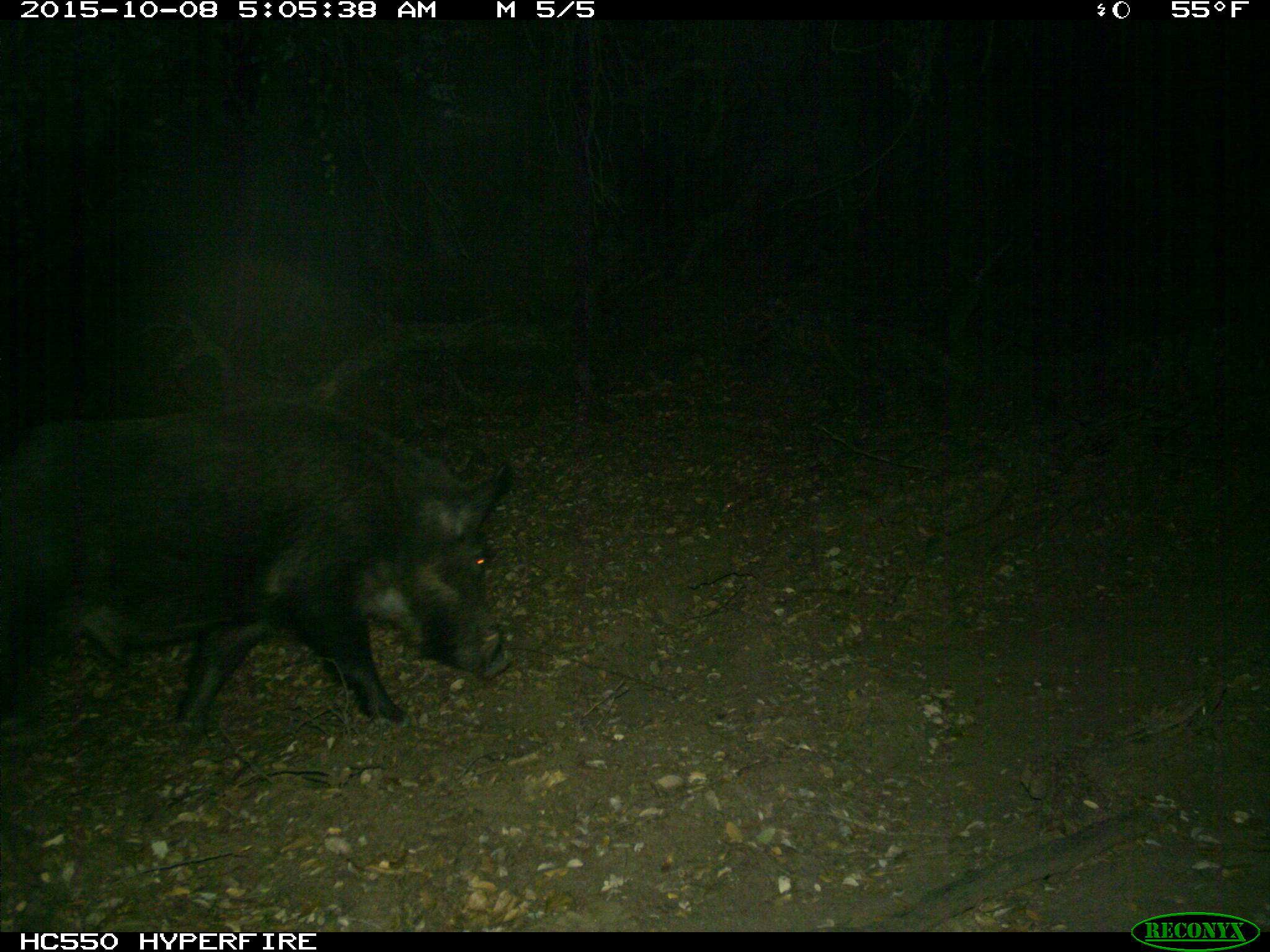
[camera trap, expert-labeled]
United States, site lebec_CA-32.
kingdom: Animalia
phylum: Chordata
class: Mammalia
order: Artiodactyla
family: Suidae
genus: Sus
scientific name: Sus scrofa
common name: wild boar